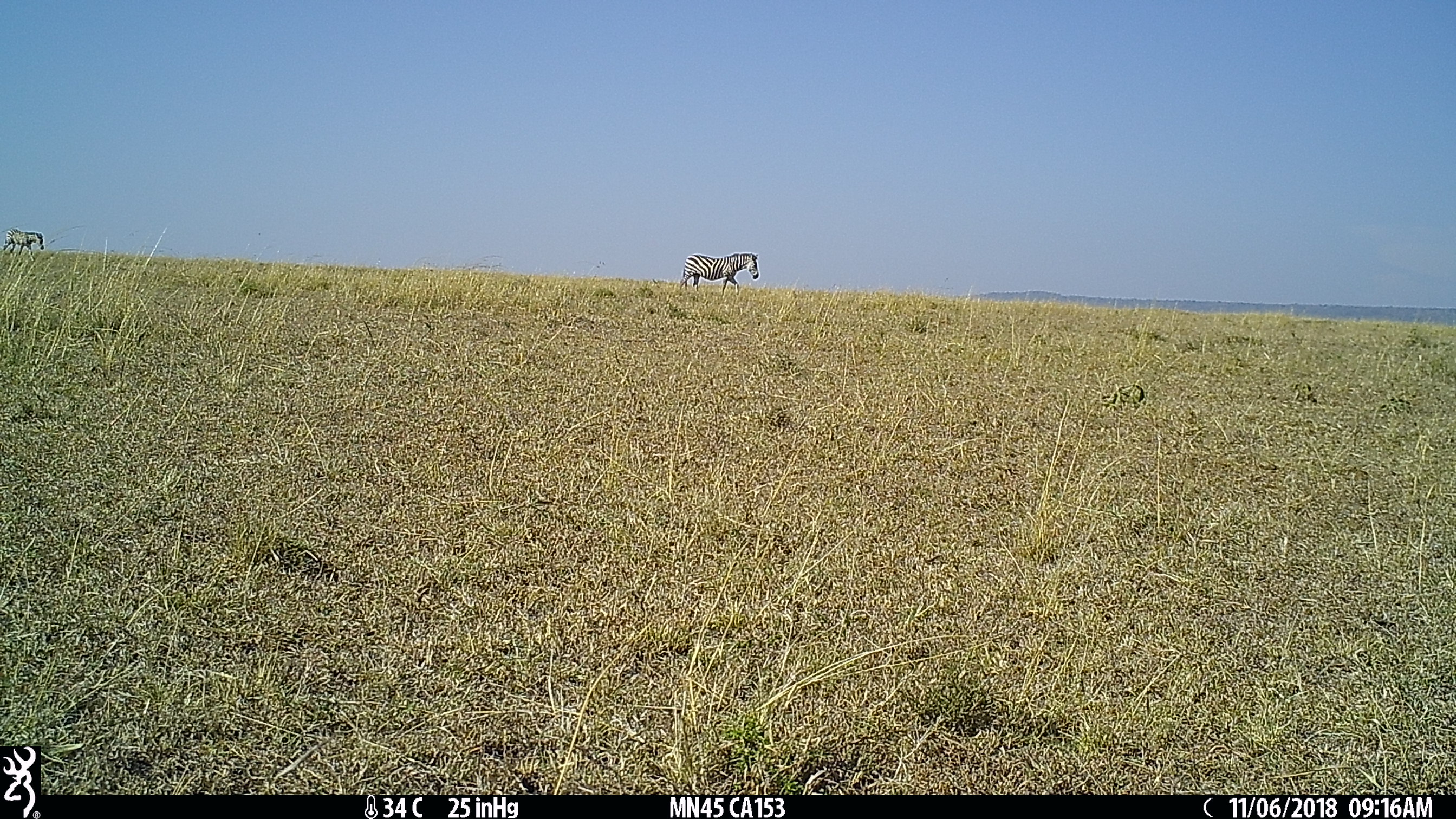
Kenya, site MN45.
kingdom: Animalia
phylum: Chordata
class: Mammalia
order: Perissodactyla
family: Equidae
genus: Equus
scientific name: Equus quagga burchellii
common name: burchell's zebra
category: zebra